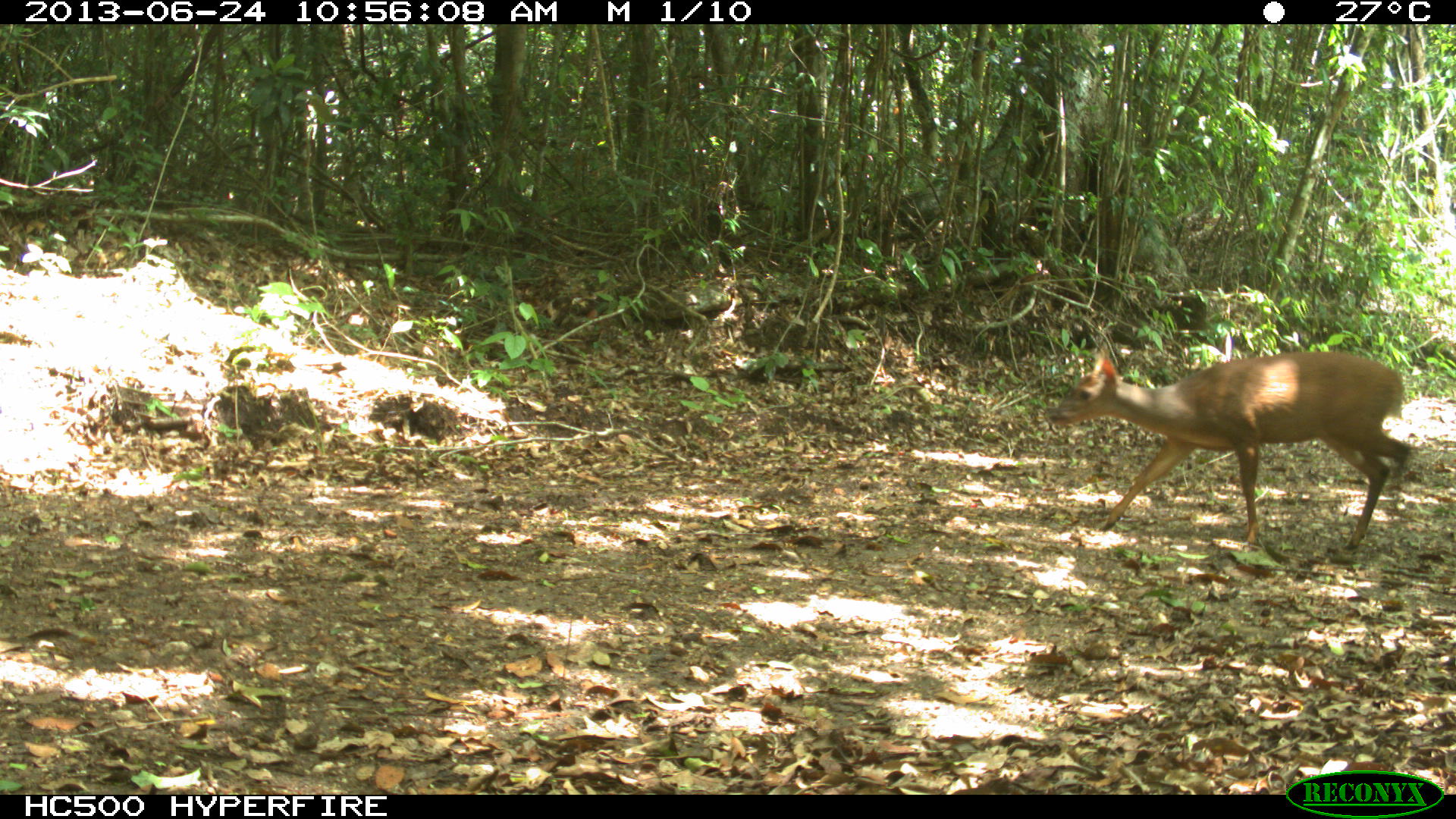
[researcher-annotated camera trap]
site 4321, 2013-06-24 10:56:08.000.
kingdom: Animalia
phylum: Chordata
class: Mammalia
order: Artiodactyla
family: Cervidae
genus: Mazama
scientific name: Mazama temama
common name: central american red brocket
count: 1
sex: male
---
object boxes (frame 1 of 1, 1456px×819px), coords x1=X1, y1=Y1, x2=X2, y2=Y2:
mazama temama: x1=1046, y1=346, x2=1410, y2=551